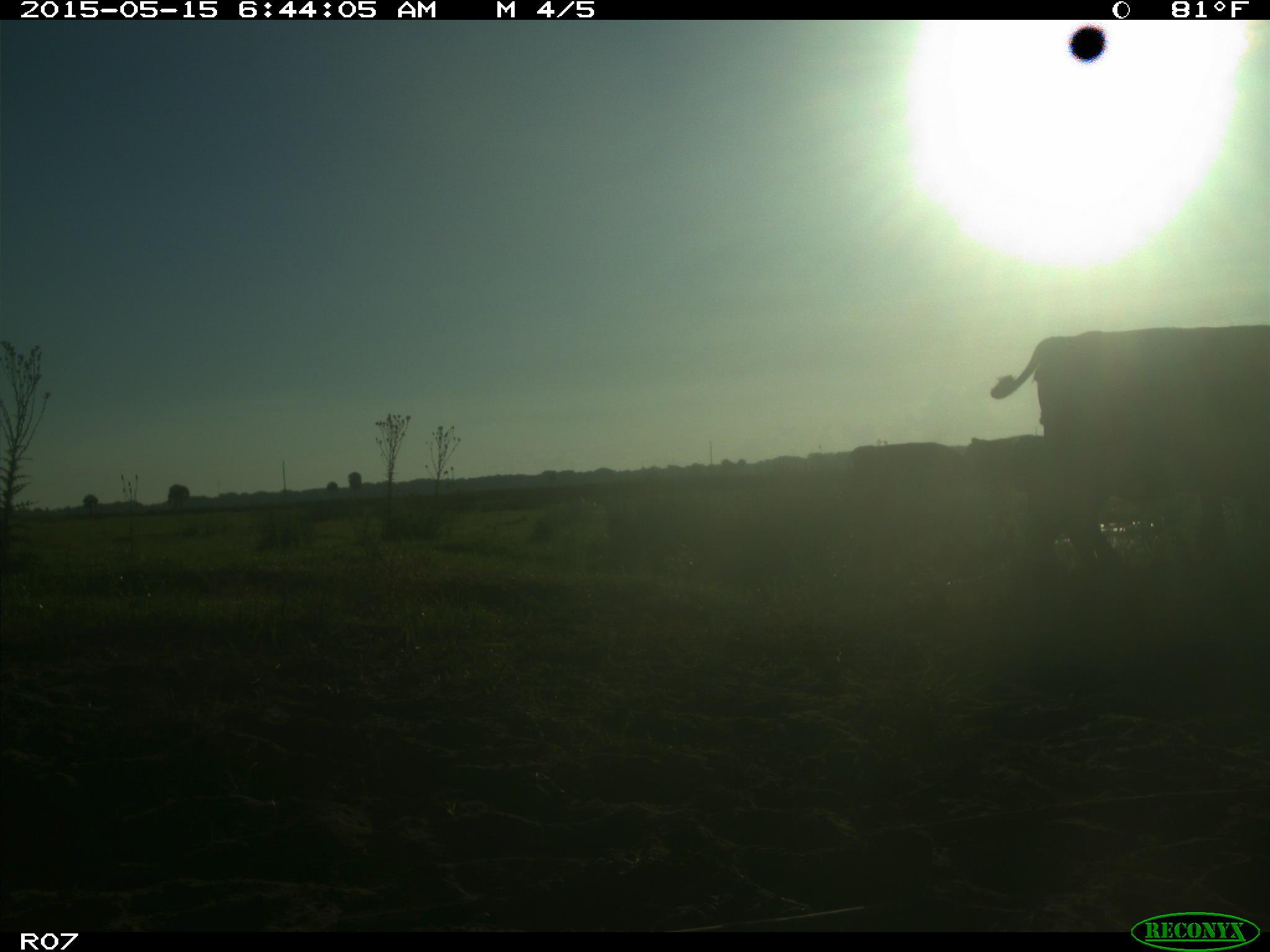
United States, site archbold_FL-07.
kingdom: Animalia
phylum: Chordata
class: Mammalia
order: Artiodactyla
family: Bovidae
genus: Bos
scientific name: Bos taurus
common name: domestic cow